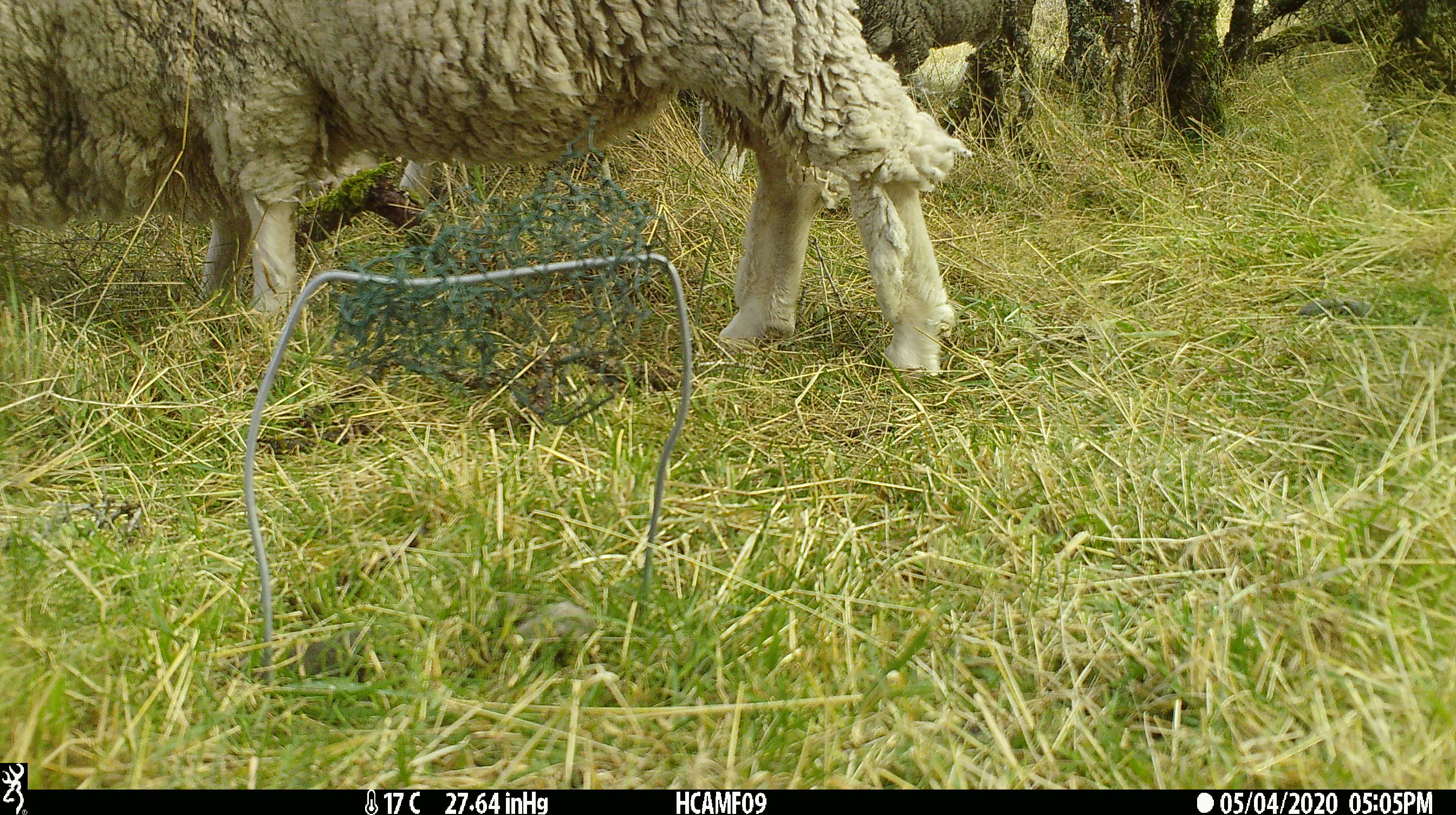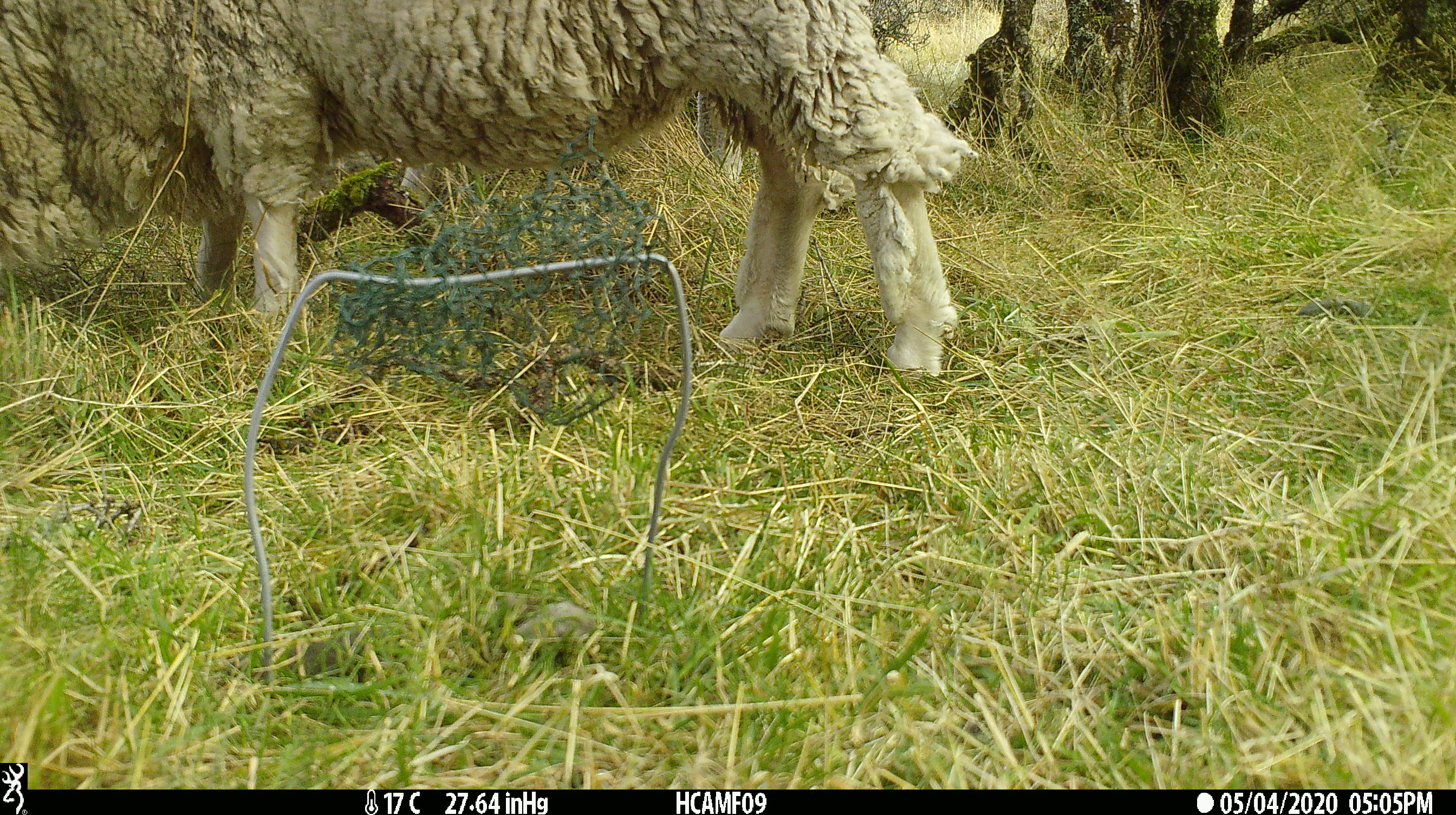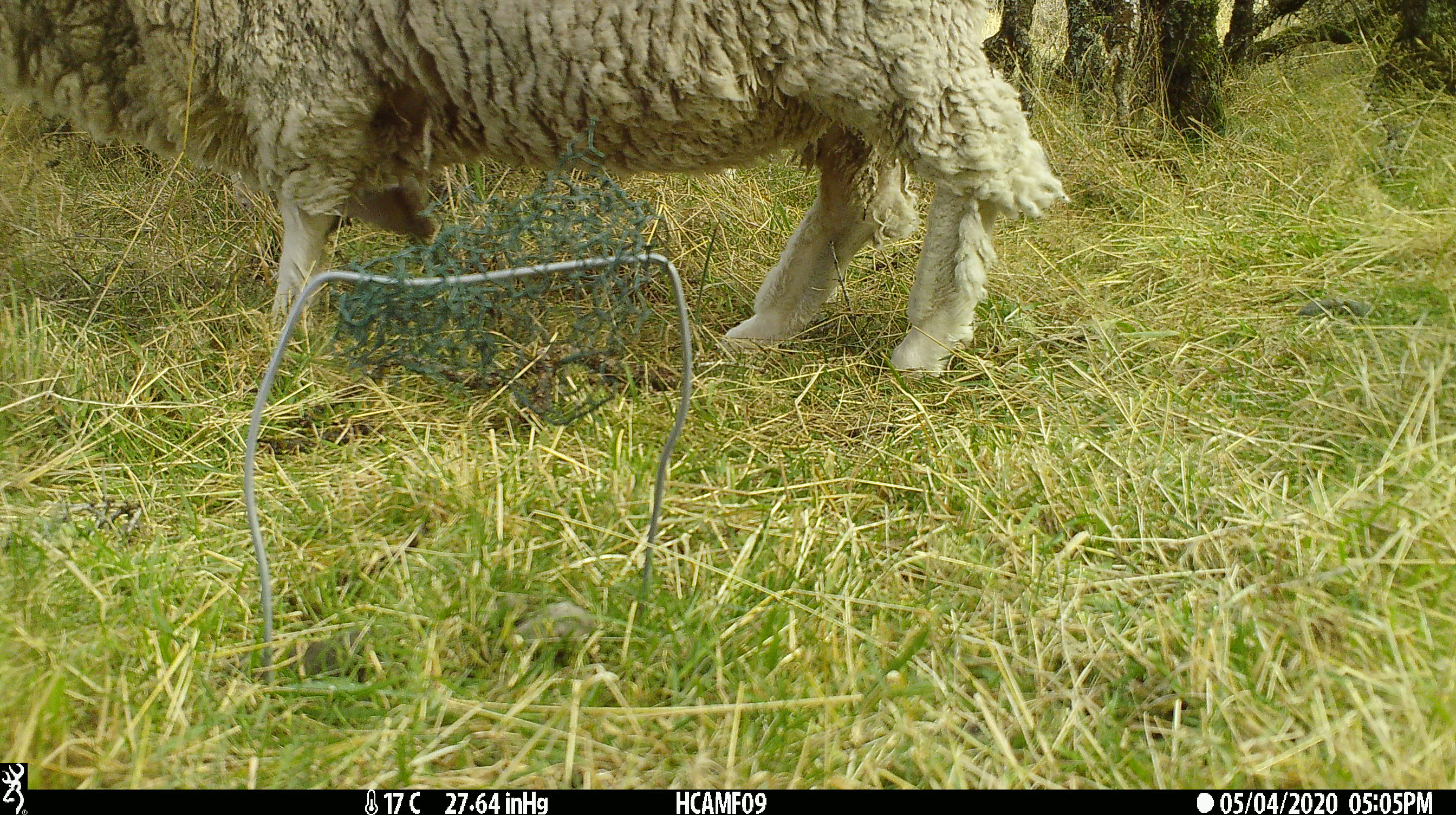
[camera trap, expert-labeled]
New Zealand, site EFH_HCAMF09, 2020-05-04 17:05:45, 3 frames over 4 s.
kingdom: Animalia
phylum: Chordata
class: Mammalia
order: Artiodactyla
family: Bovidae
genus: Ovis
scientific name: Ovis aries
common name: domestic sheep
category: sheep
Sheep (domestic sheep) (Ovis aries).